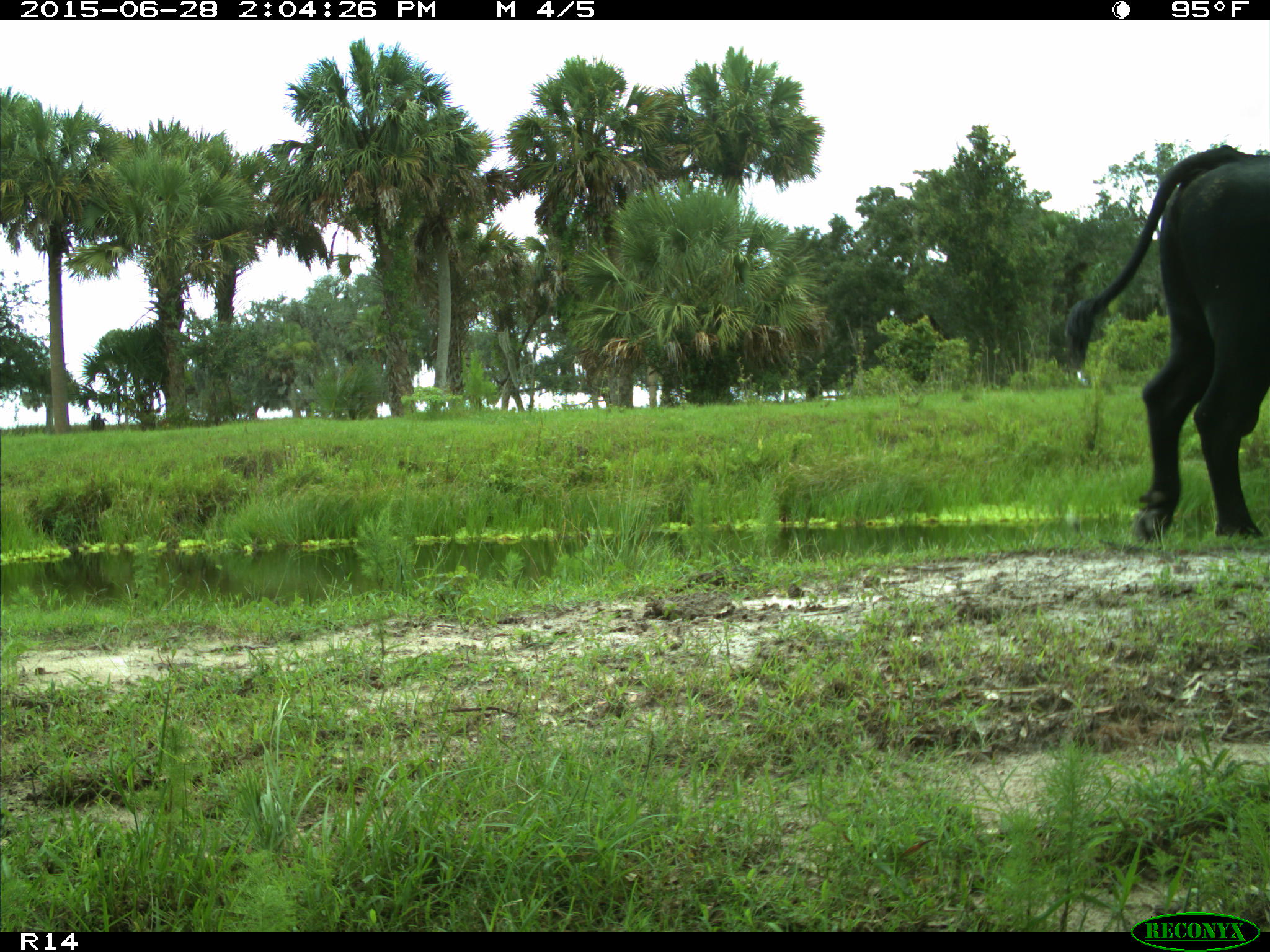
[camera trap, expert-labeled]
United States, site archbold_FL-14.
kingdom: Animalia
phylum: Chordata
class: Mammalia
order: Artiodactyla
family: Bovidae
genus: Bos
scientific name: Bos taurus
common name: domestic cow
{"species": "Bos taurus (domestic cow)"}